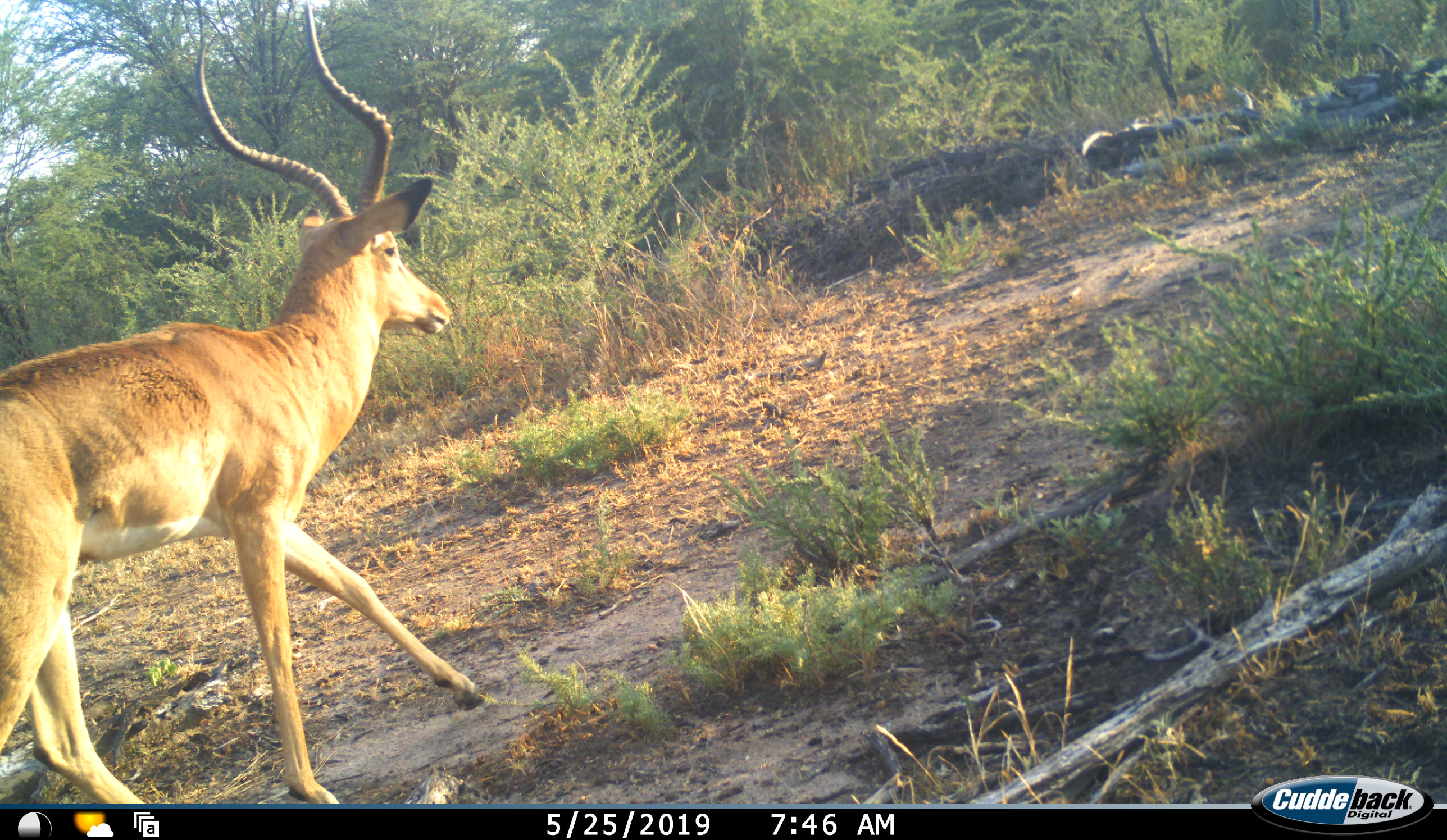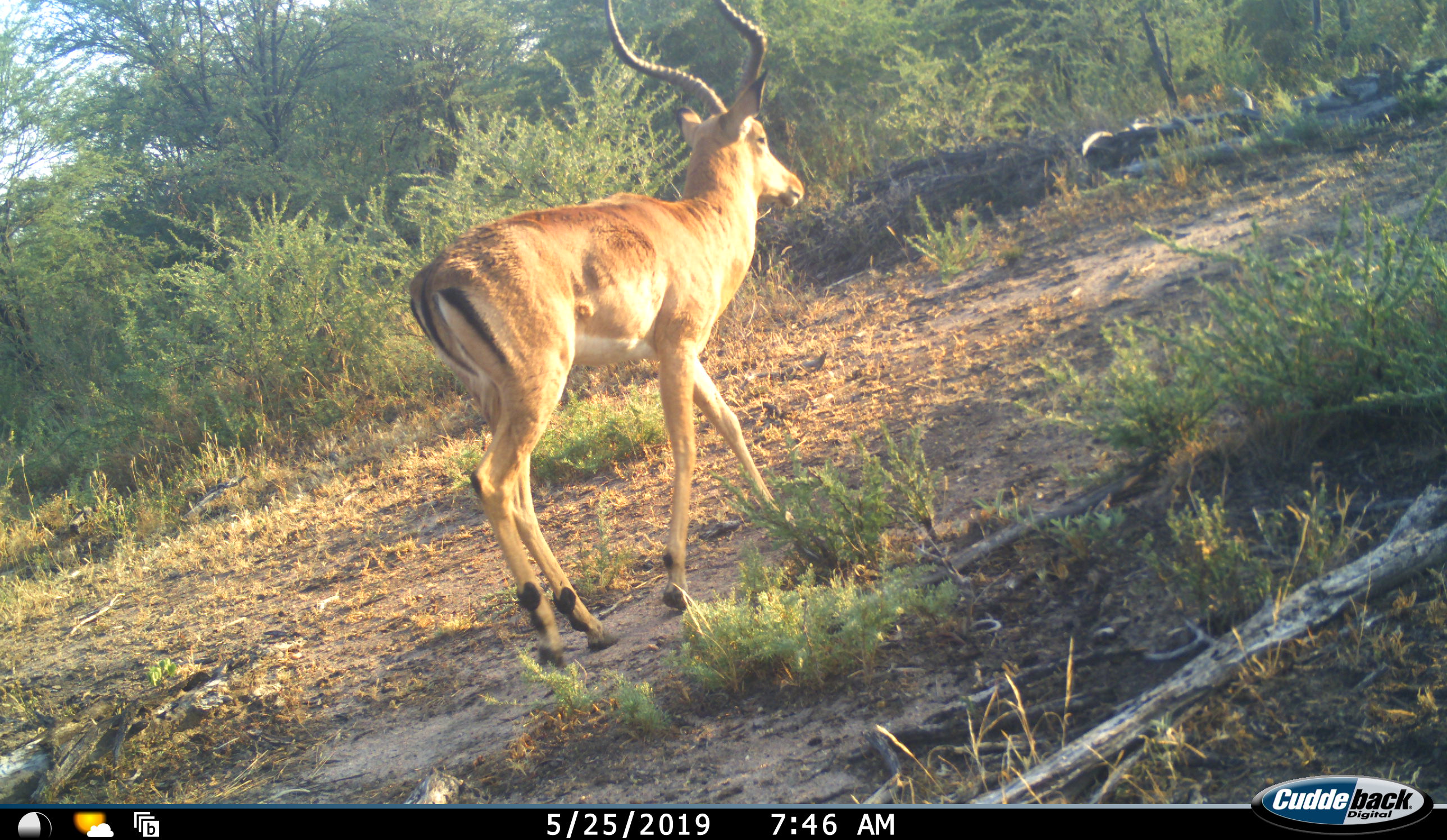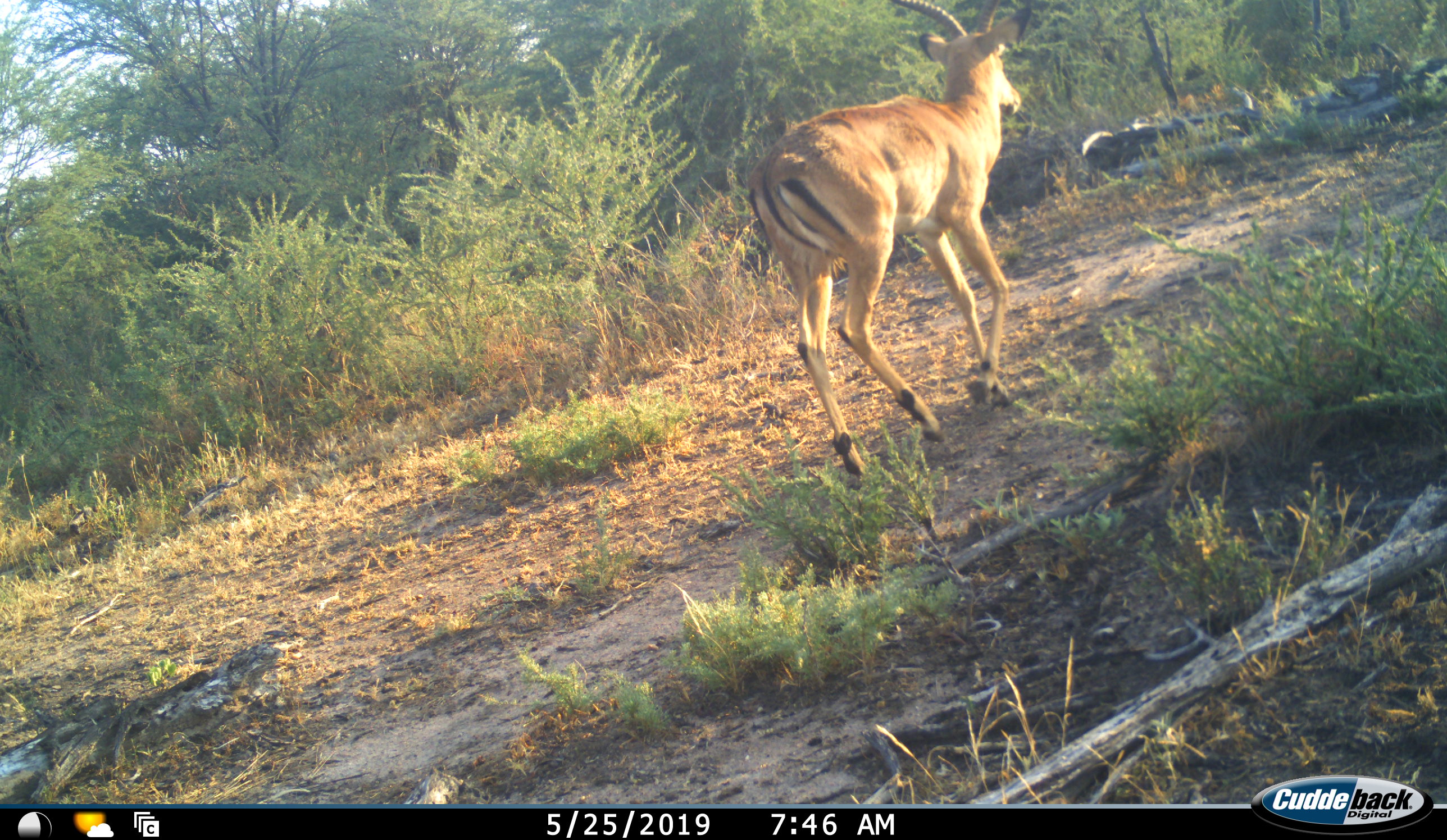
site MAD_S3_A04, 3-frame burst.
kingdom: Animalia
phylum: Chordata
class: Mammalia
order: Artiodactyla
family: Bovidae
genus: Aepyceros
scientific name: Aepyceros melampus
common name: impala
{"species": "impala (Aepyceros melampus)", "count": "1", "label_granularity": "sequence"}